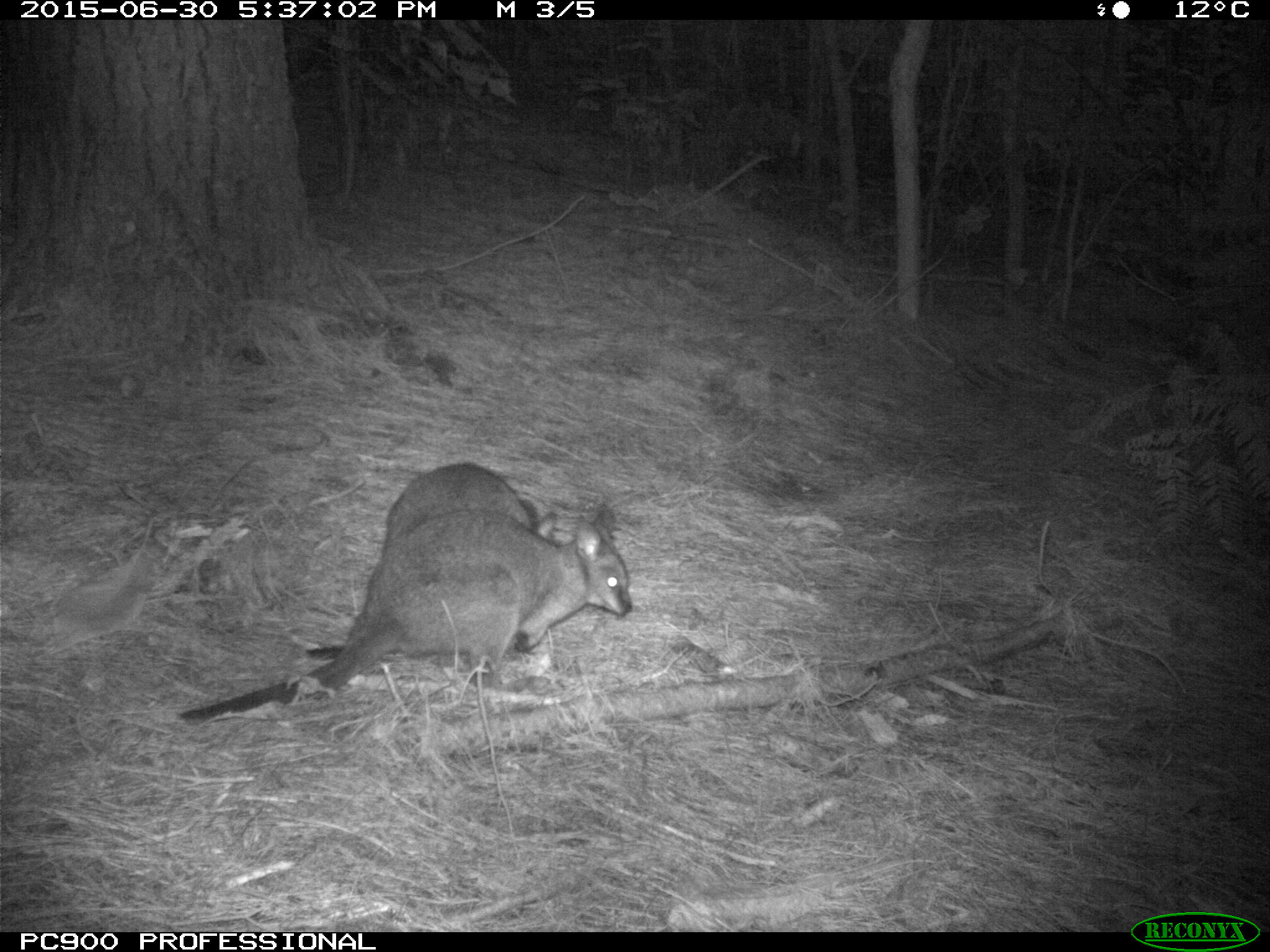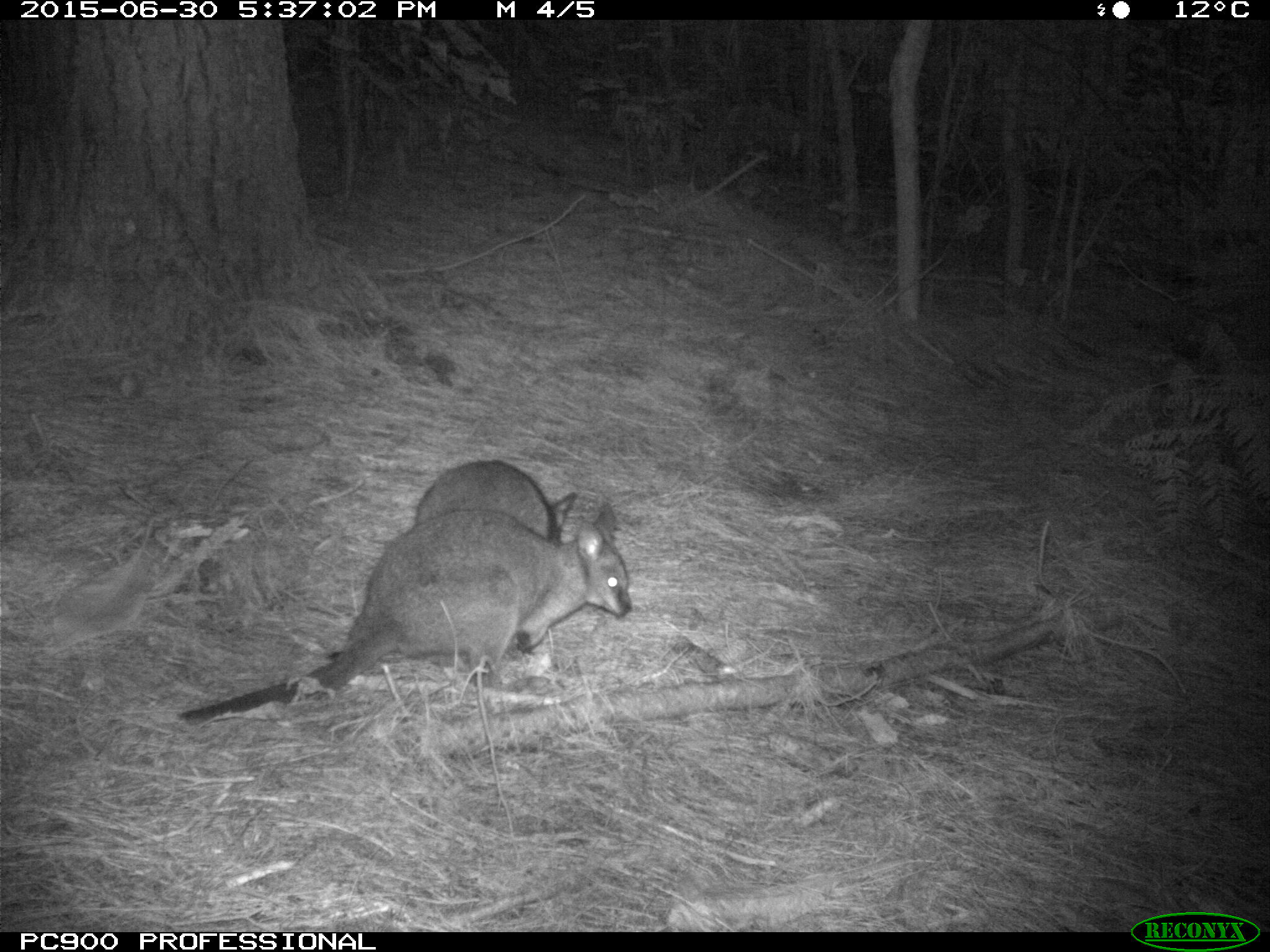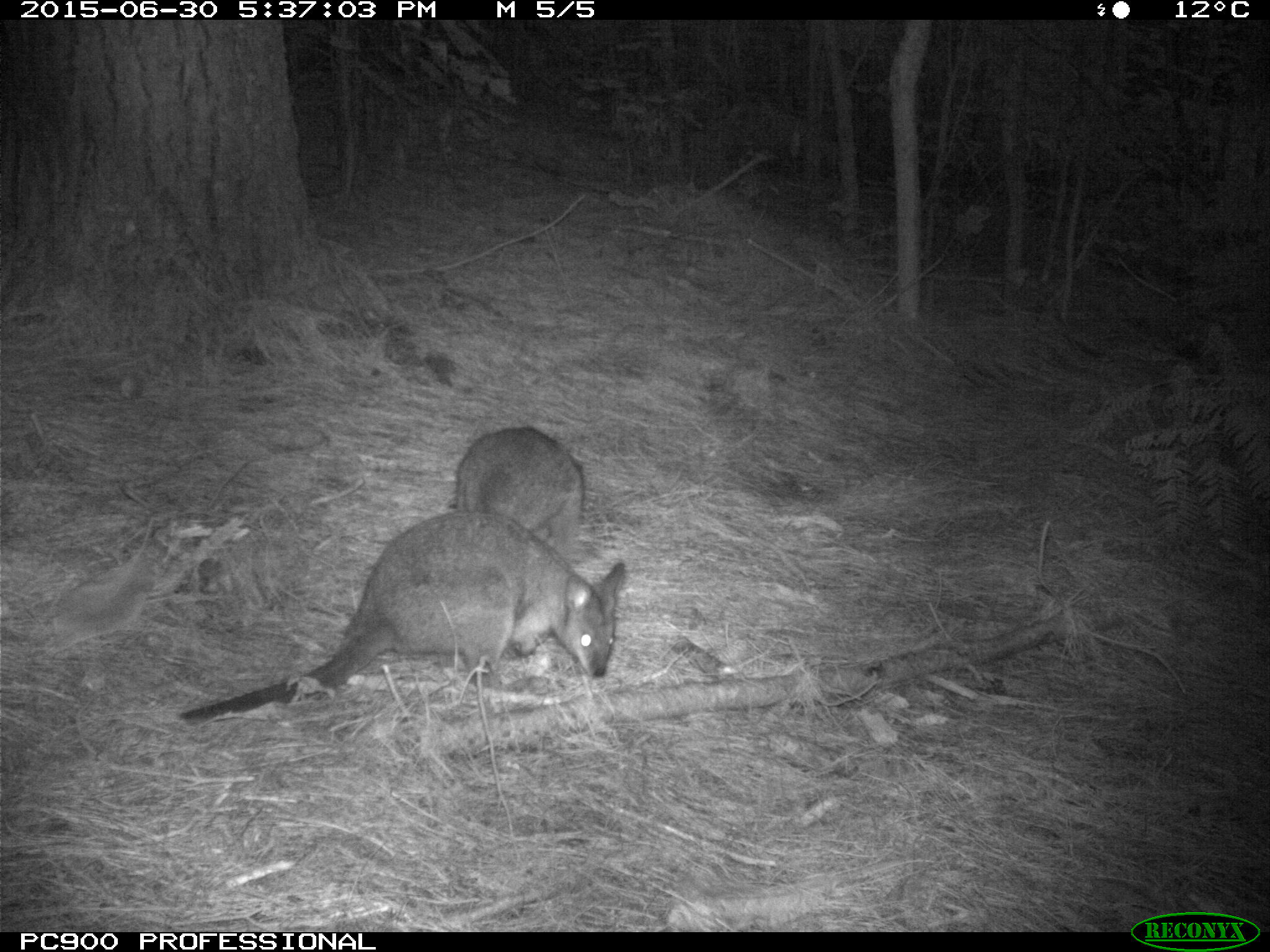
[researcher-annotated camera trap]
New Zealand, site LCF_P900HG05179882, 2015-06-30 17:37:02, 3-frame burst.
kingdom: Animalia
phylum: Chordata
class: Mammalia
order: Diprotodontia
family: Macropodidae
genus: Notamacropus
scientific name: Notamacropus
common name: wallaby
Wallaby (Notamacropus).